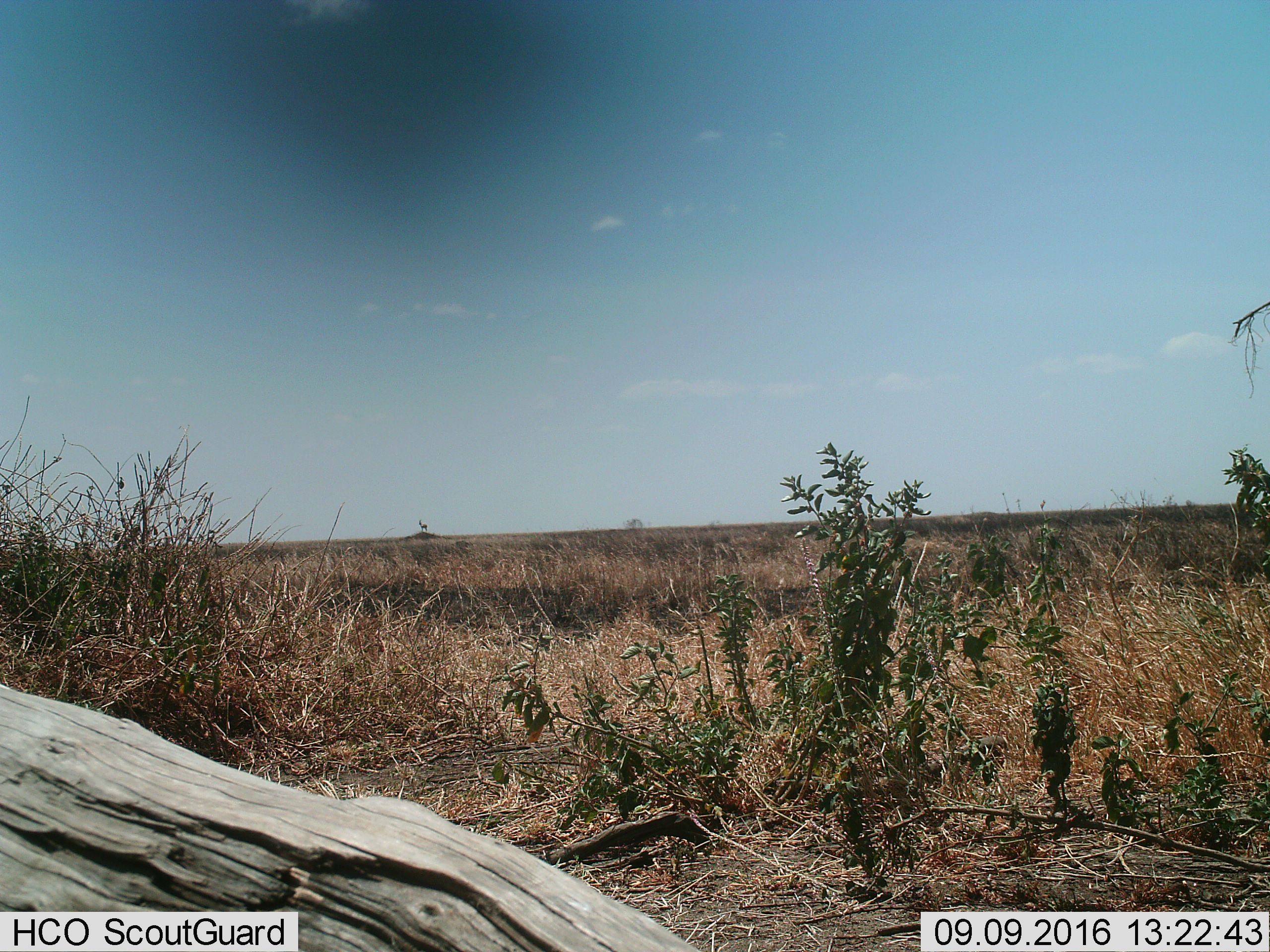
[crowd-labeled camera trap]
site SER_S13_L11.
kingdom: Animalia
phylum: Chordata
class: Mammalia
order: Artiodactyla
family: Bovidae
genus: Eudorcas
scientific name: Eudorcas thomsonii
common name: thomson's gazelle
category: gazellethomsons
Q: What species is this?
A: Gazellethomsons (thomson's gazelle) (Eudorcas thomsonii).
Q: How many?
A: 1.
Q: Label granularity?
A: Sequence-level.